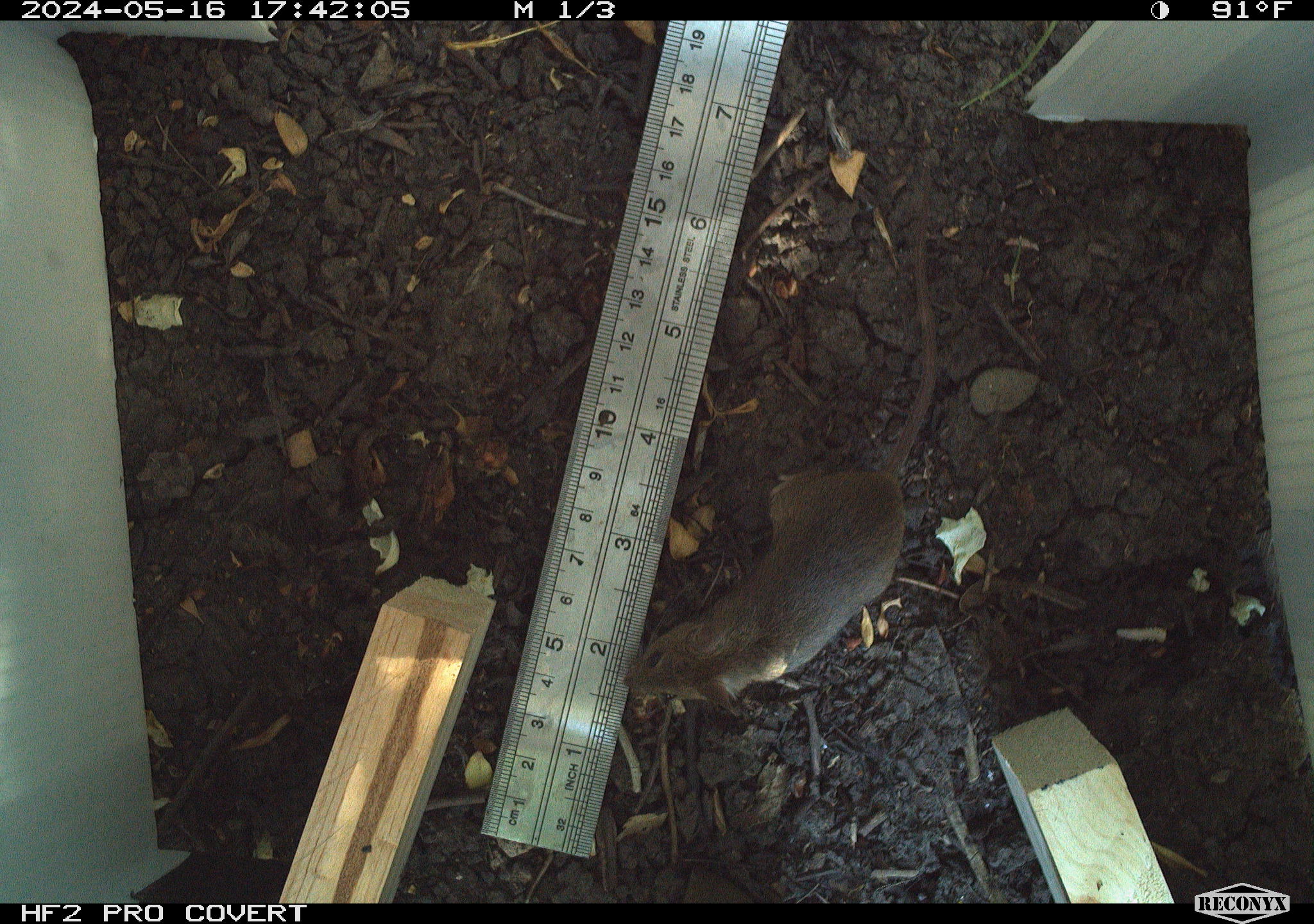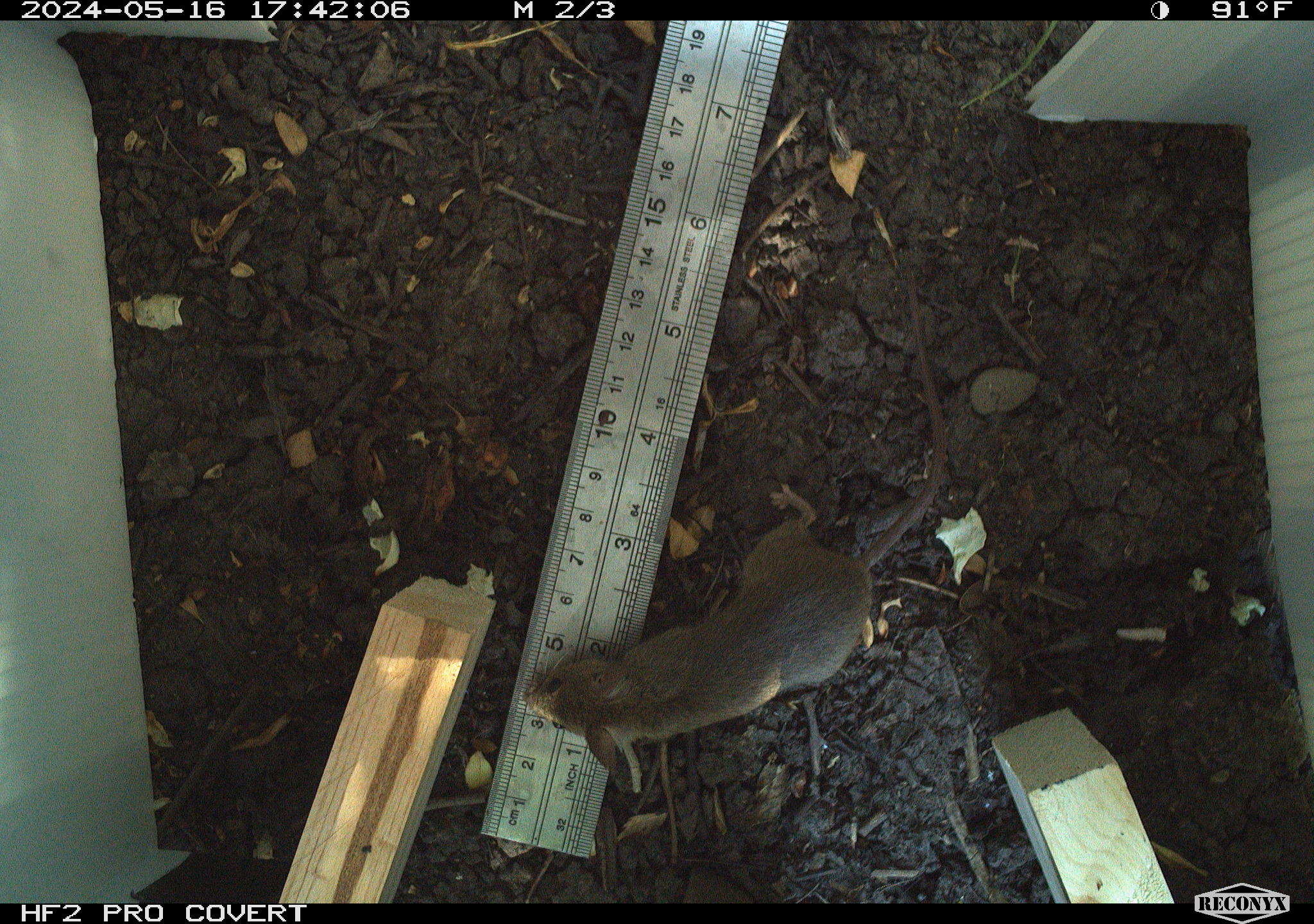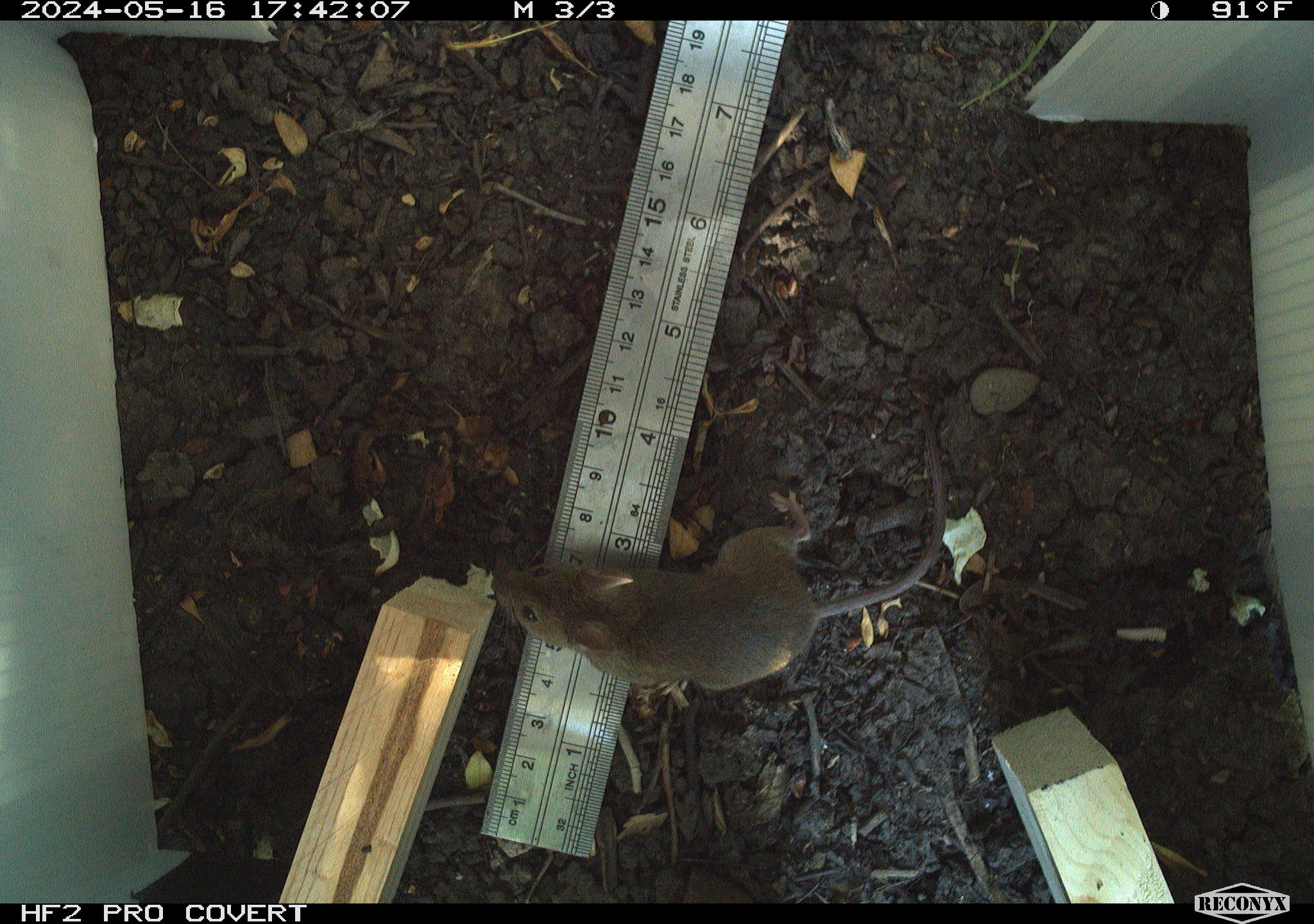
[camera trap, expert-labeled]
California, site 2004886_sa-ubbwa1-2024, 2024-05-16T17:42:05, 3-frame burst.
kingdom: Animalia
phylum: Chordata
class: Mammalia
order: Rodentia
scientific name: Rodentia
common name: mouse species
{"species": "mouse species (Rodentia)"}